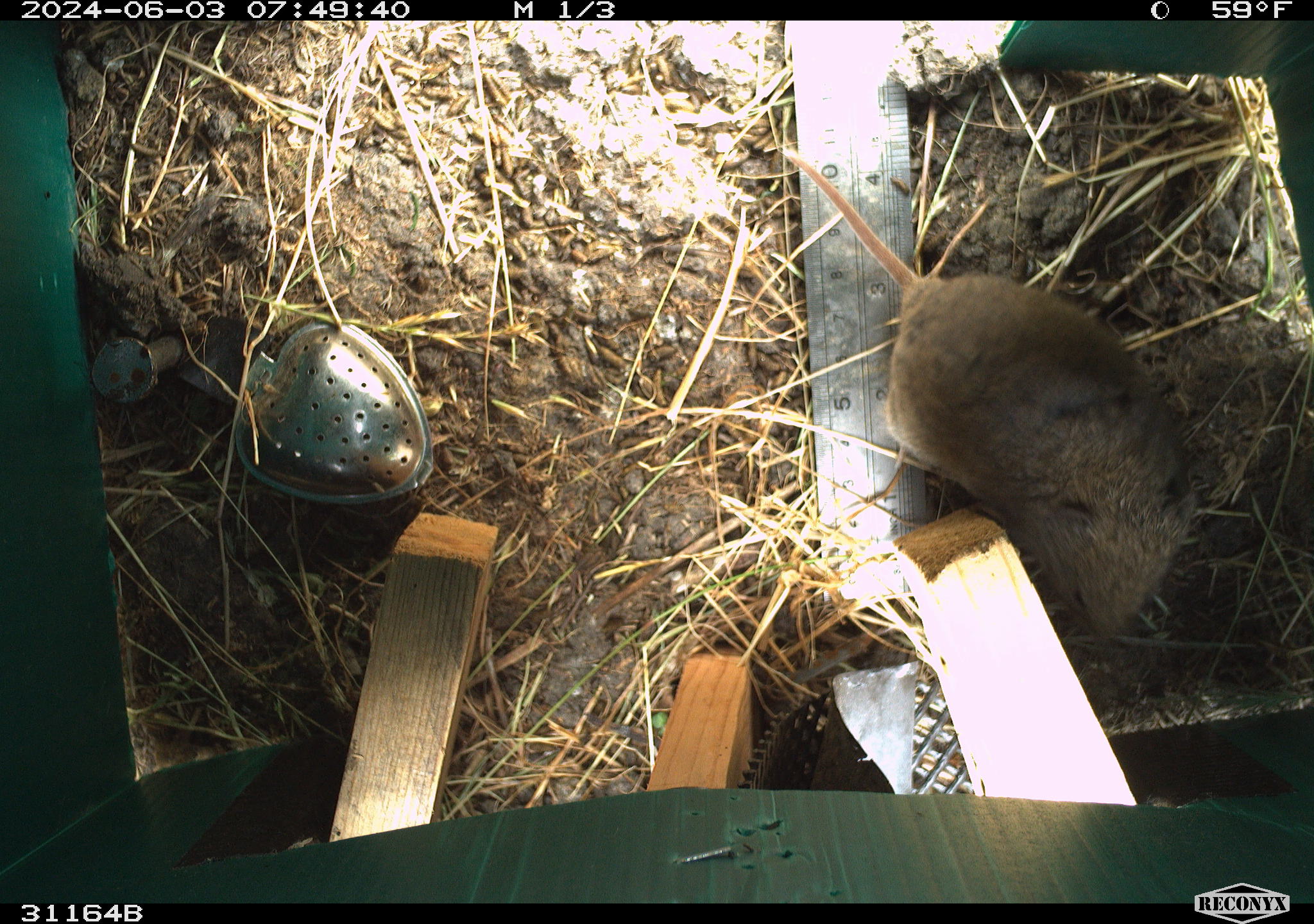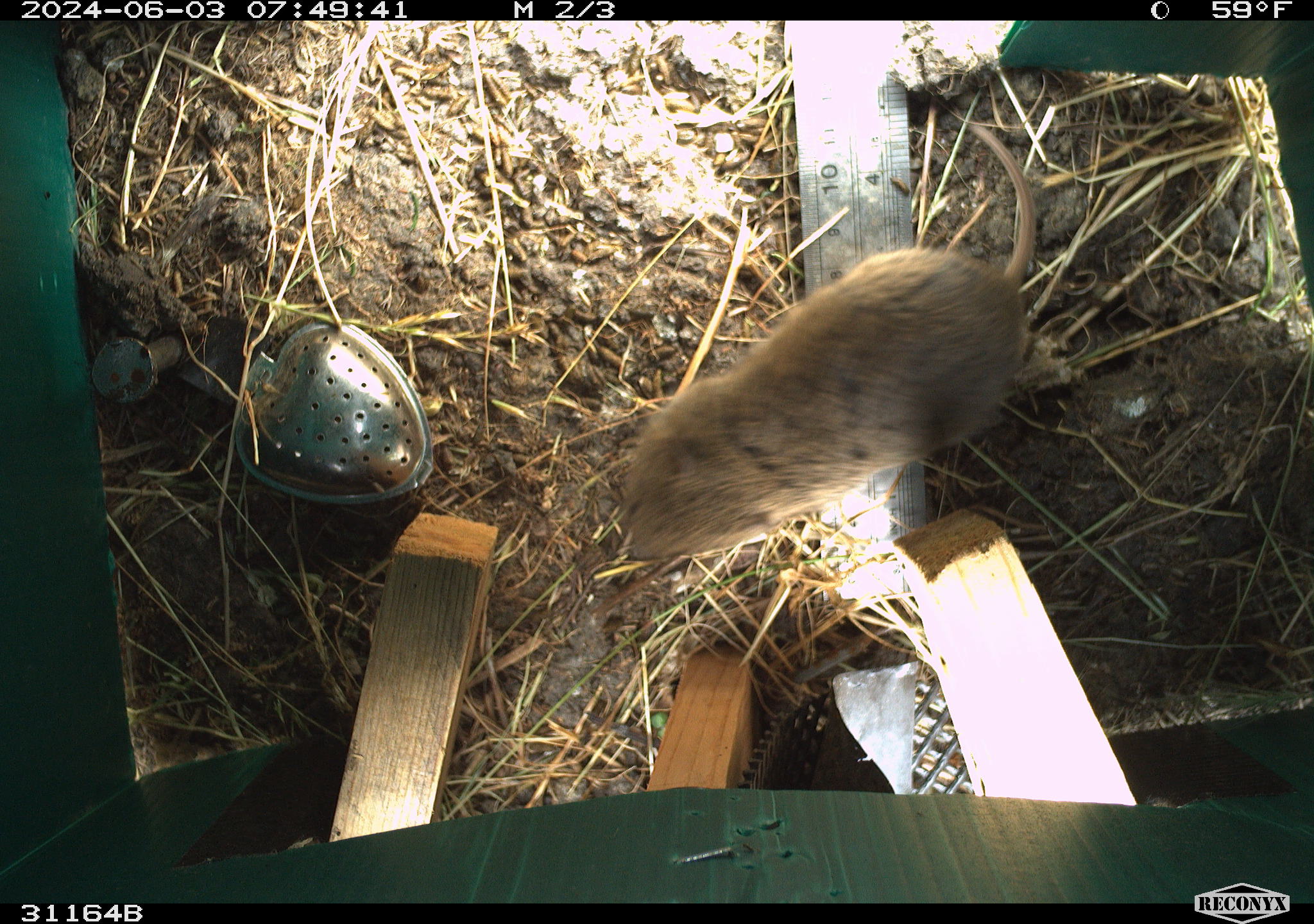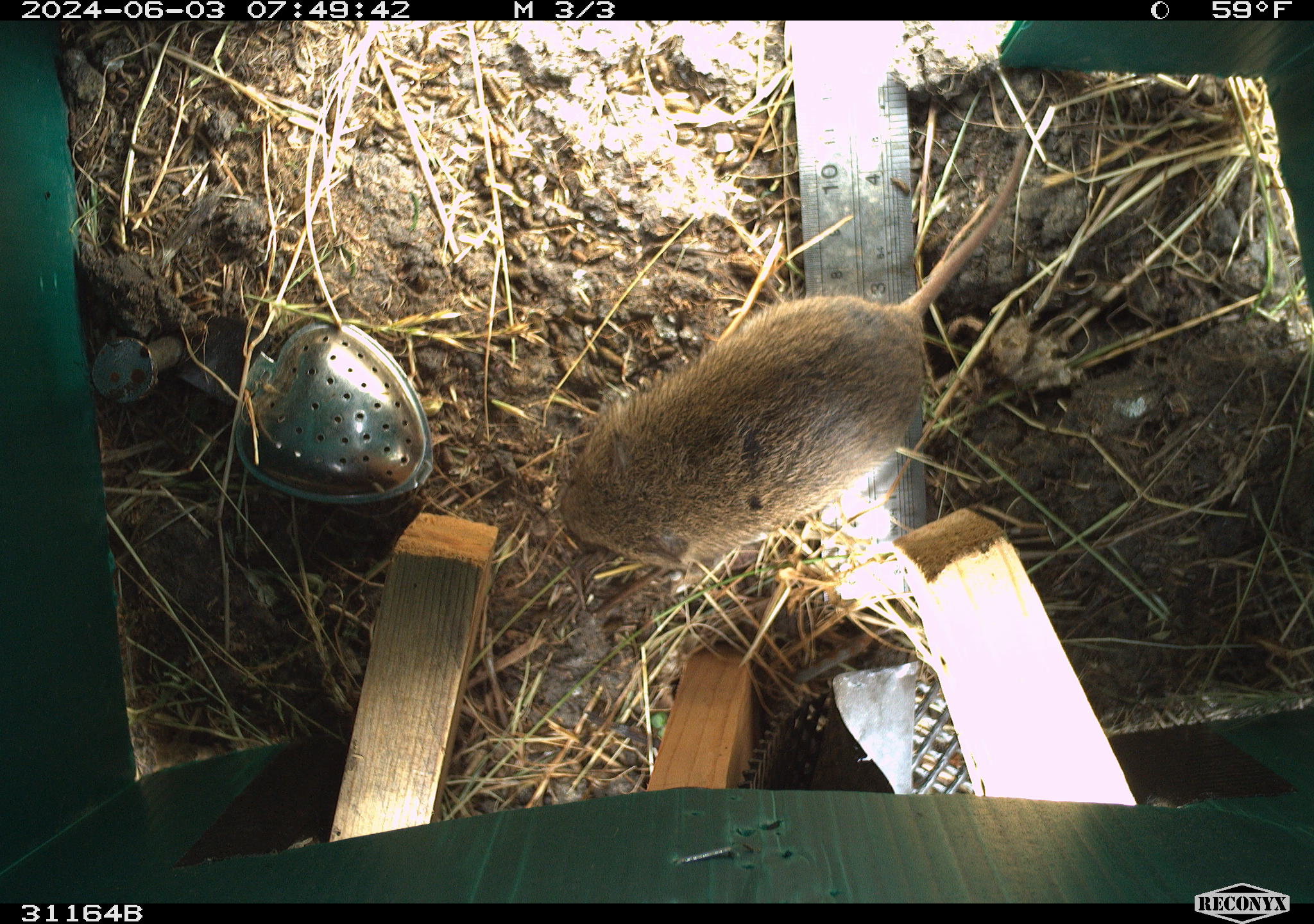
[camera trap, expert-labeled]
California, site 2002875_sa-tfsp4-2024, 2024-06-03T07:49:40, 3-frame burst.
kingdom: Animalia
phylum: Chordata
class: Mammalia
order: Rodentia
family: Cricetidae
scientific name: Arvicolinae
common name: voles, lemmings, and muskrats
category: arvicolinae subfamily